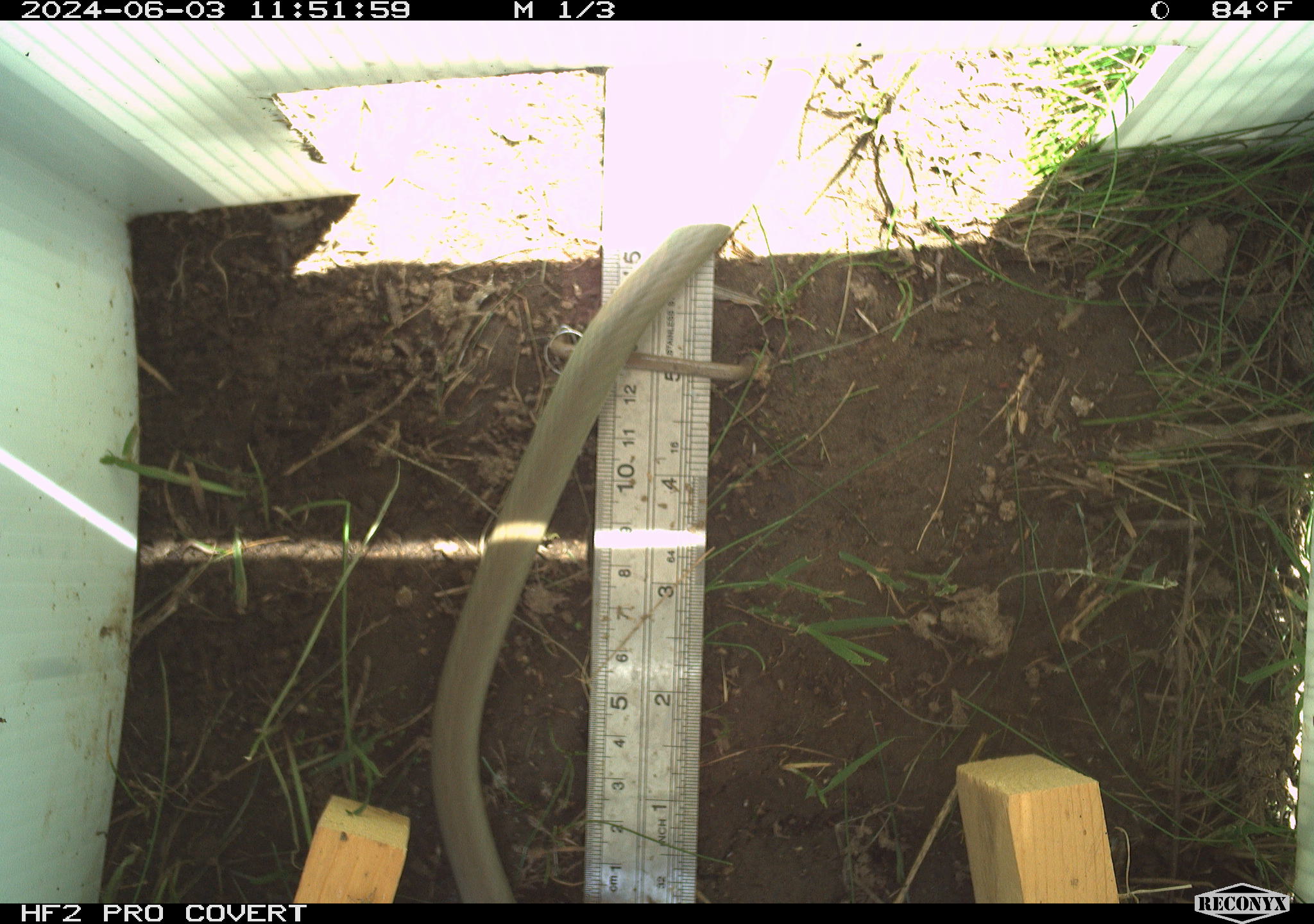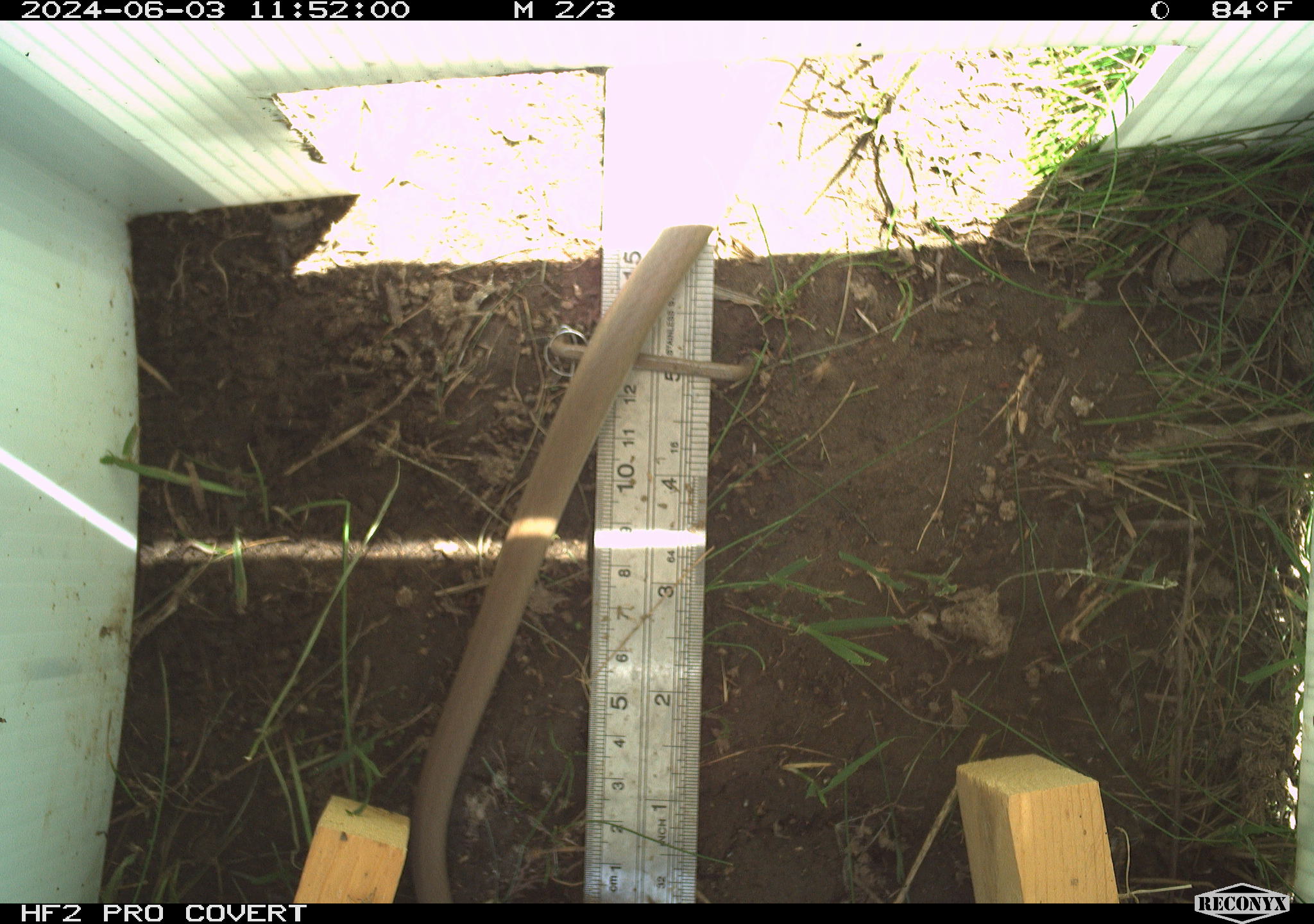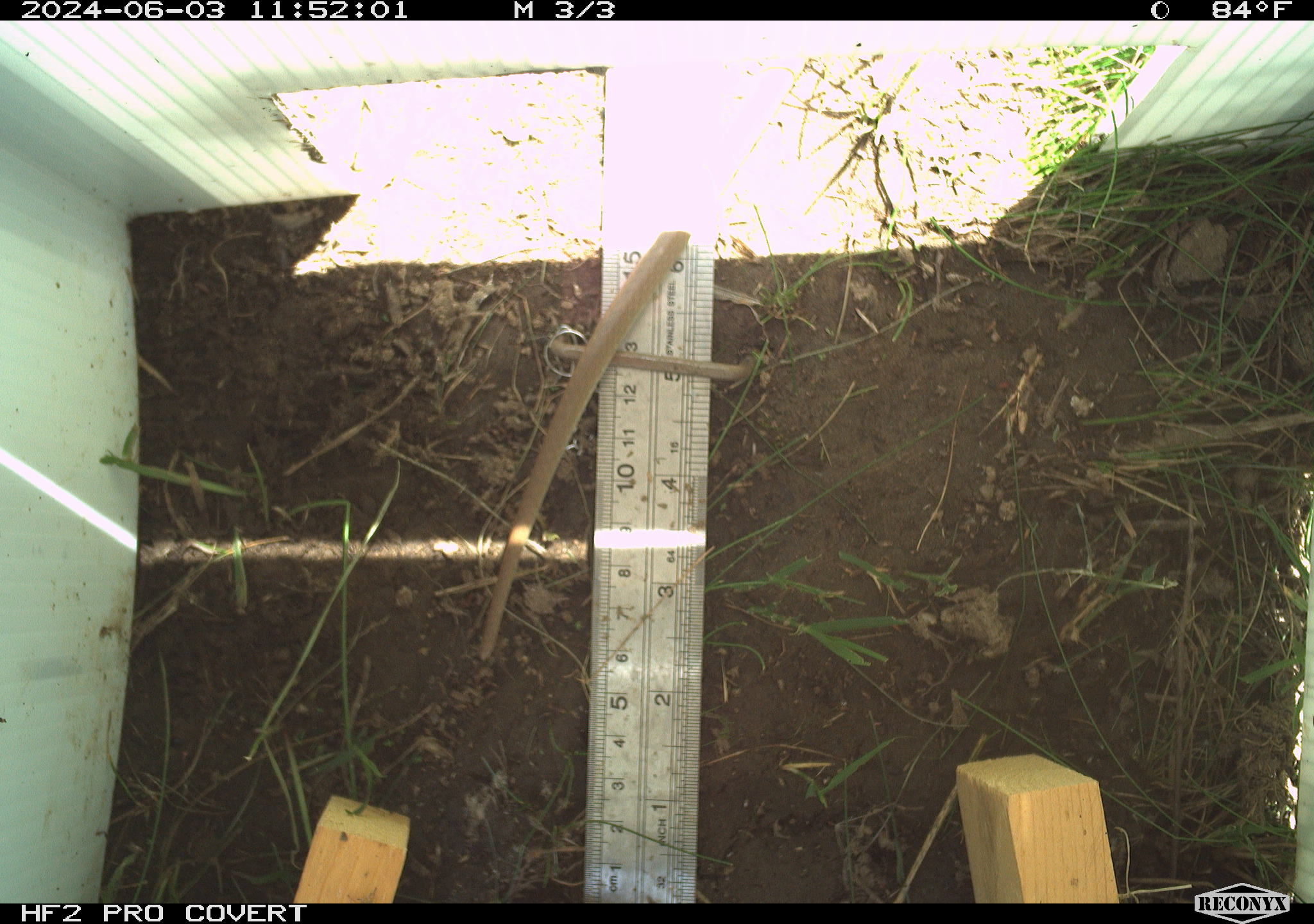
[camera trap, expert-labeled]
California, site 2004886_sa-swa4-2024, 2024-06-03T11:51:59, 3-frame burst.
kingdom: Animalia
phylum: Chordata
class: Reptilia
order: Squamata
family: Colubridae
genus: Coluber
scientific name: Coluber constrictor mormon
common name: western yellow-bellied racer